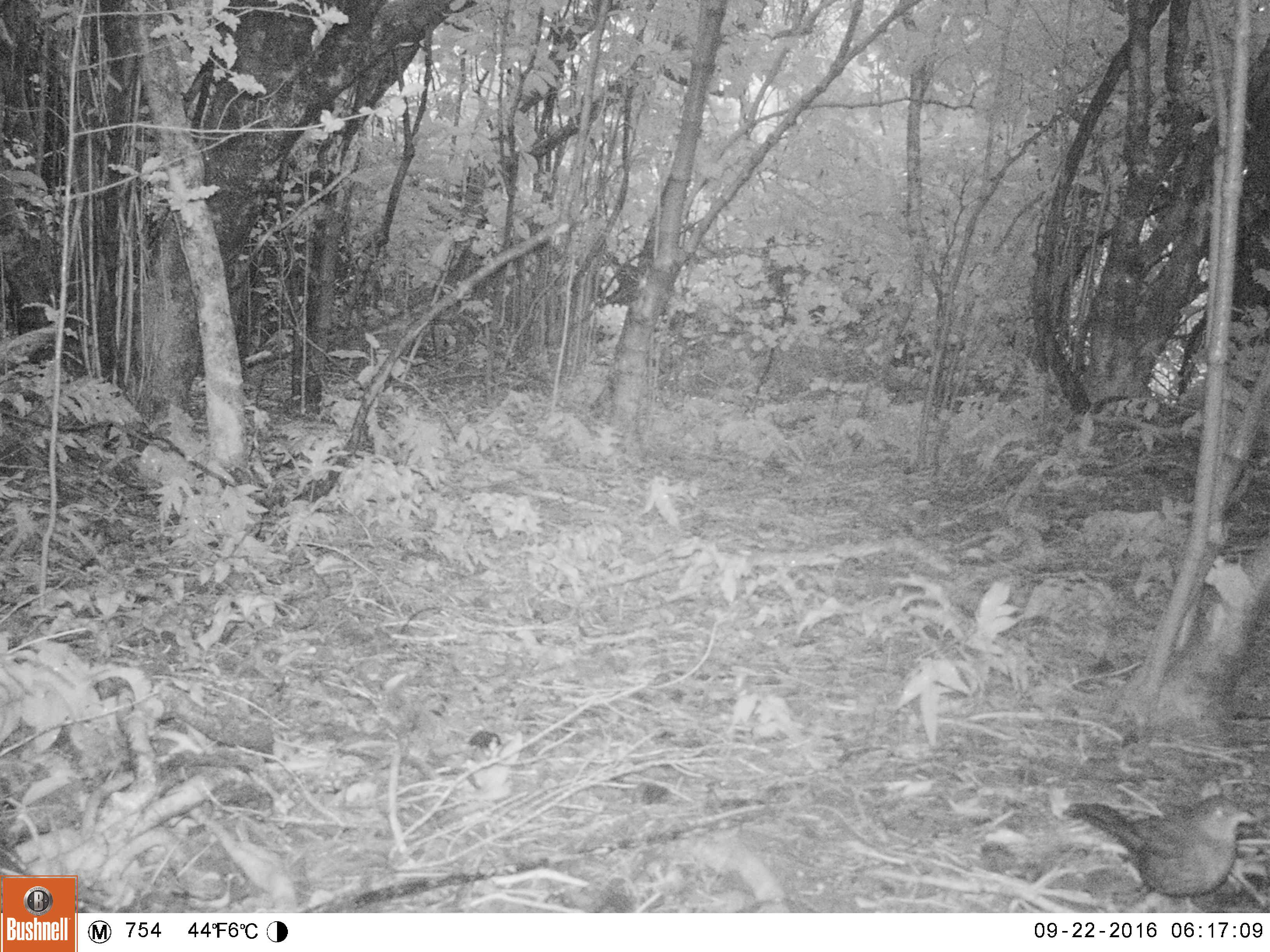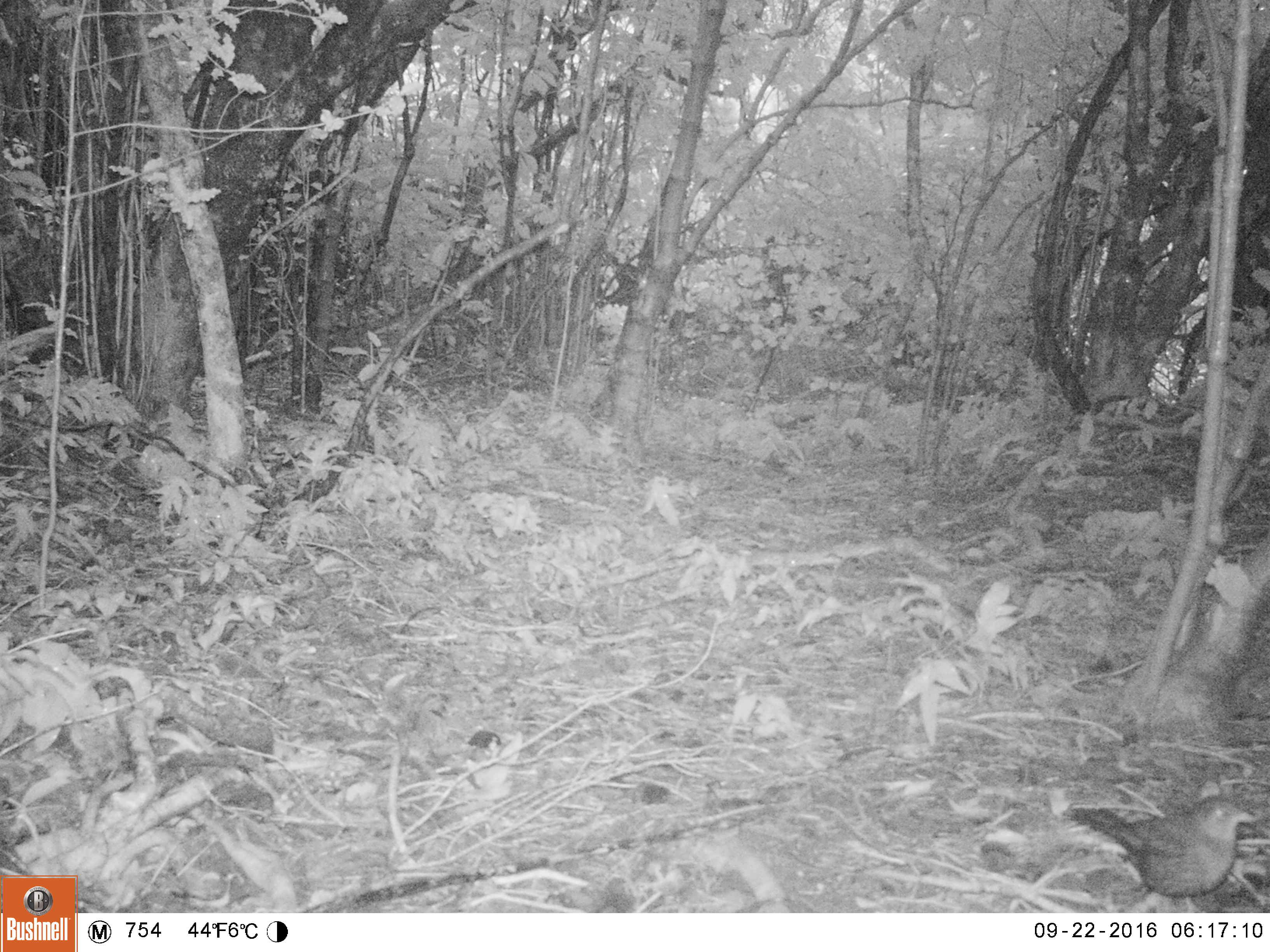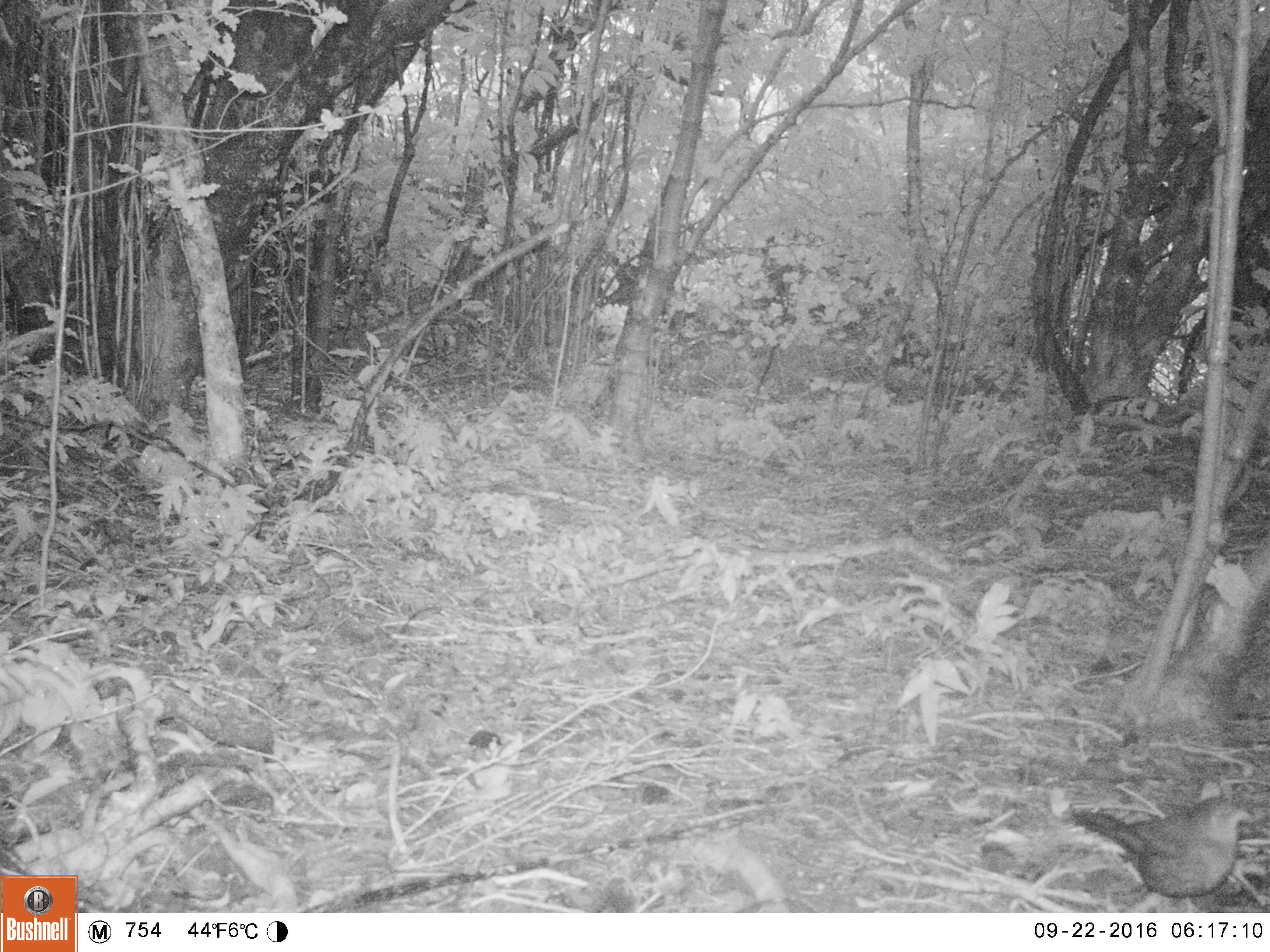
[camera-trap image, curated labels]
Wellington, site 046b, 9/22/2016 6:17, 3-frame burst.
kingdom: Animalia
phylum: Chordata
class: Aves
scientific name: Aves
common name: bird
Bird (Aves).